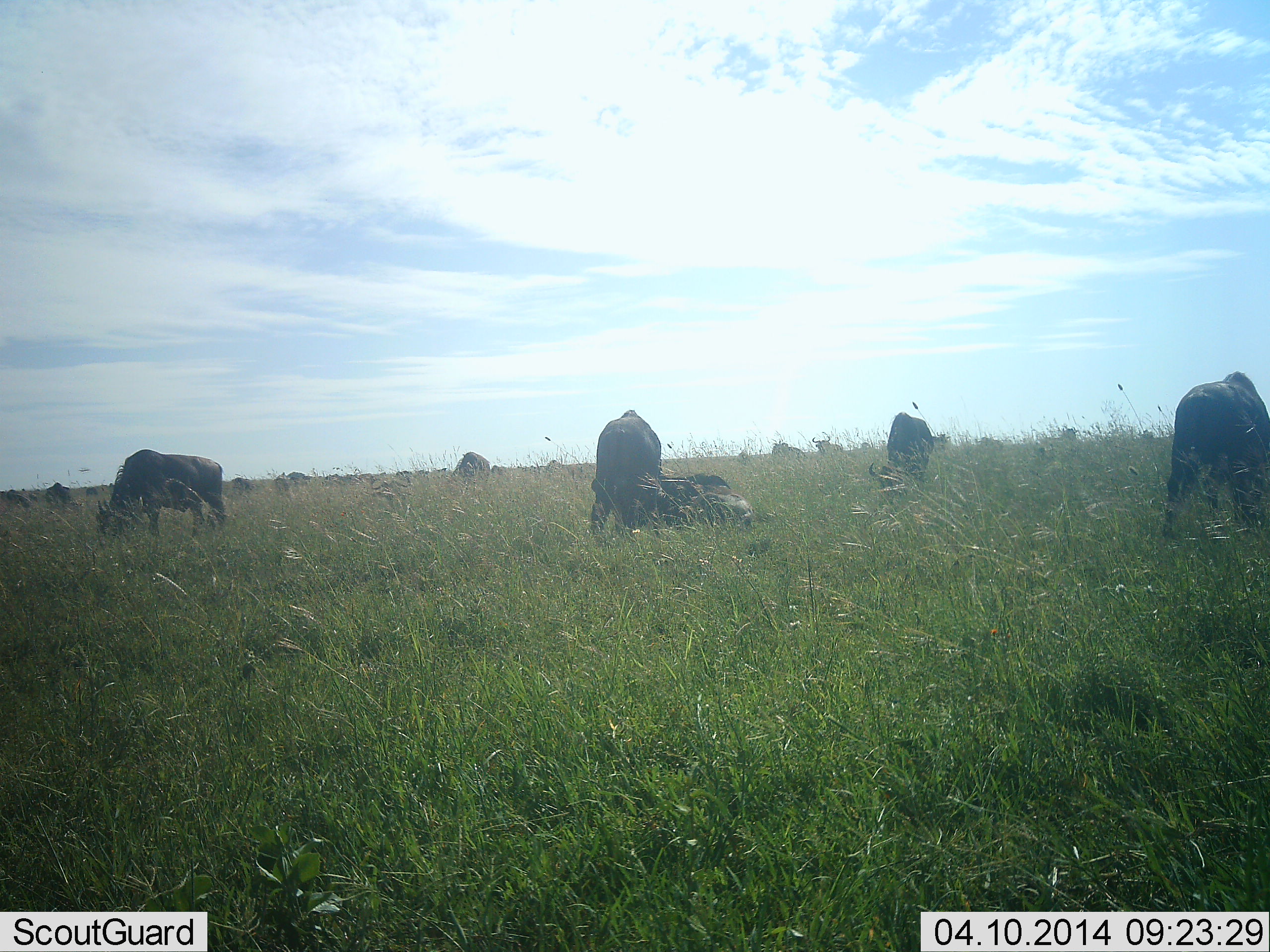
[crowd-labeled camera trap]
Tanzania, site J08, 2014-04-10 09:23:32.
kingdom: Animalia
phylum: Chordata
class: Mammalia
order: Artiodactyla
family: Bovidae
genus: Connochaetes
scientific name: Connochaetes taurinus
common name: blue wildebeest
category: wildebeest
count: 11-50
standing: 50%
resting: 60%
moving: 0%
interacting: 0%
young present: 0%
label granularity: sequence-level